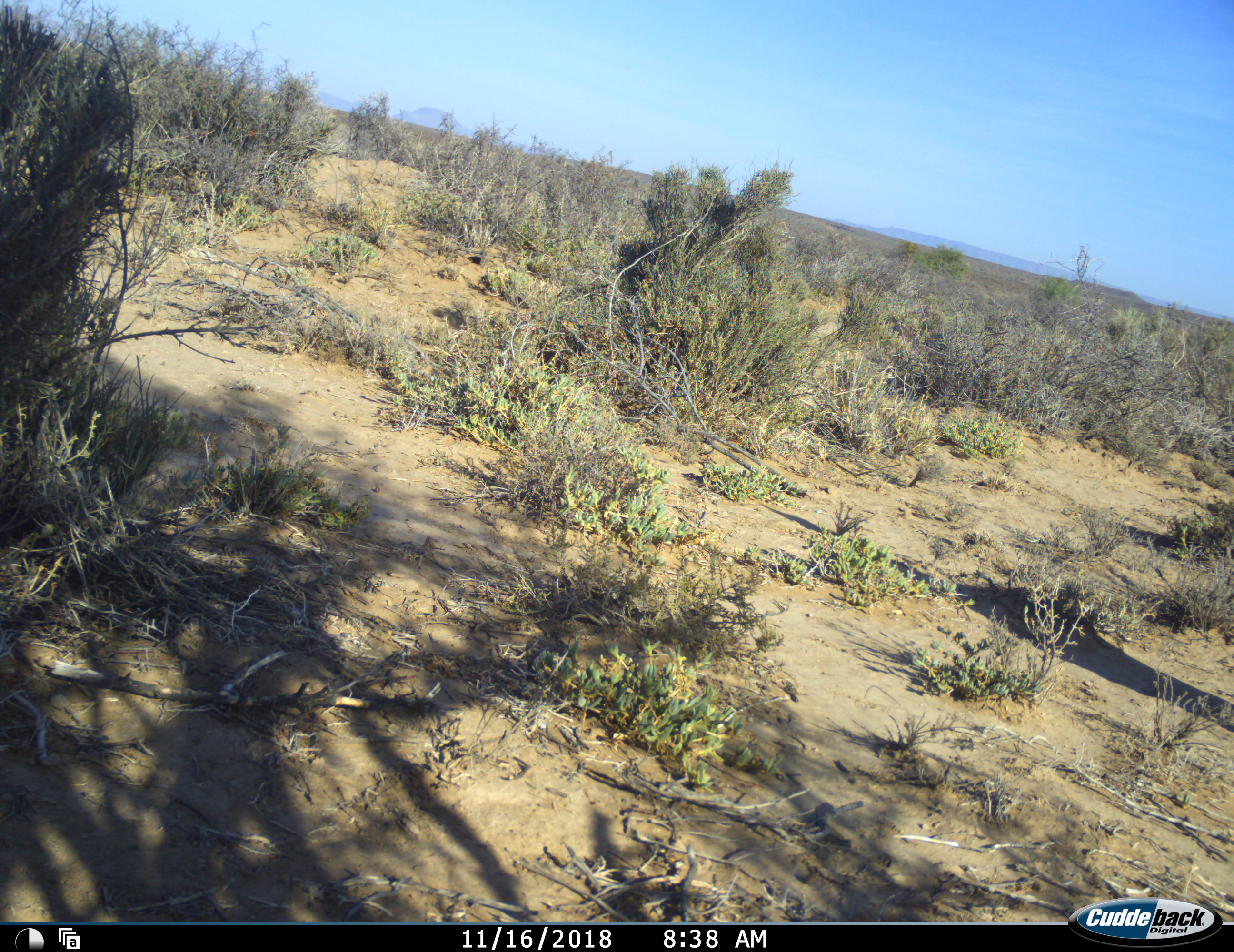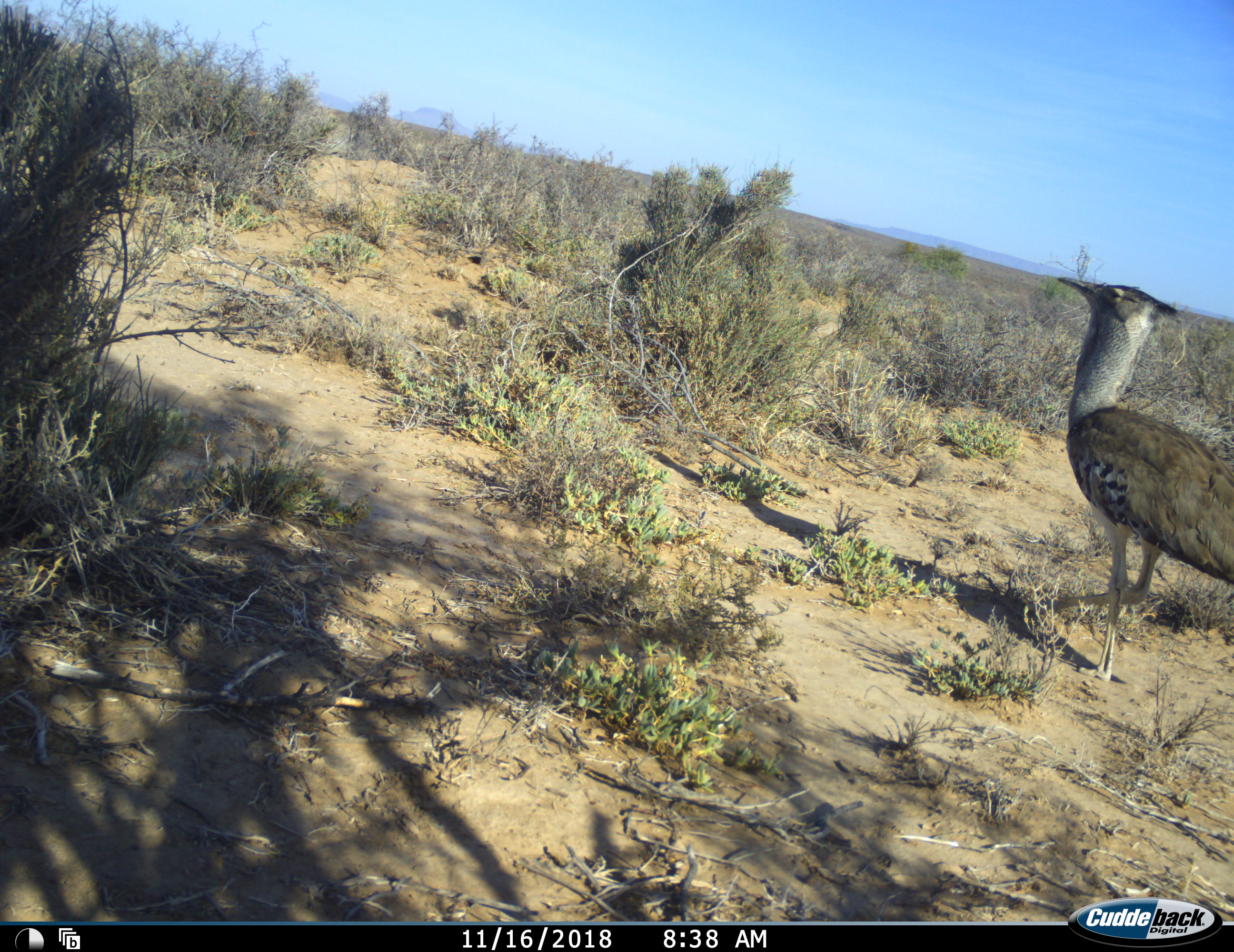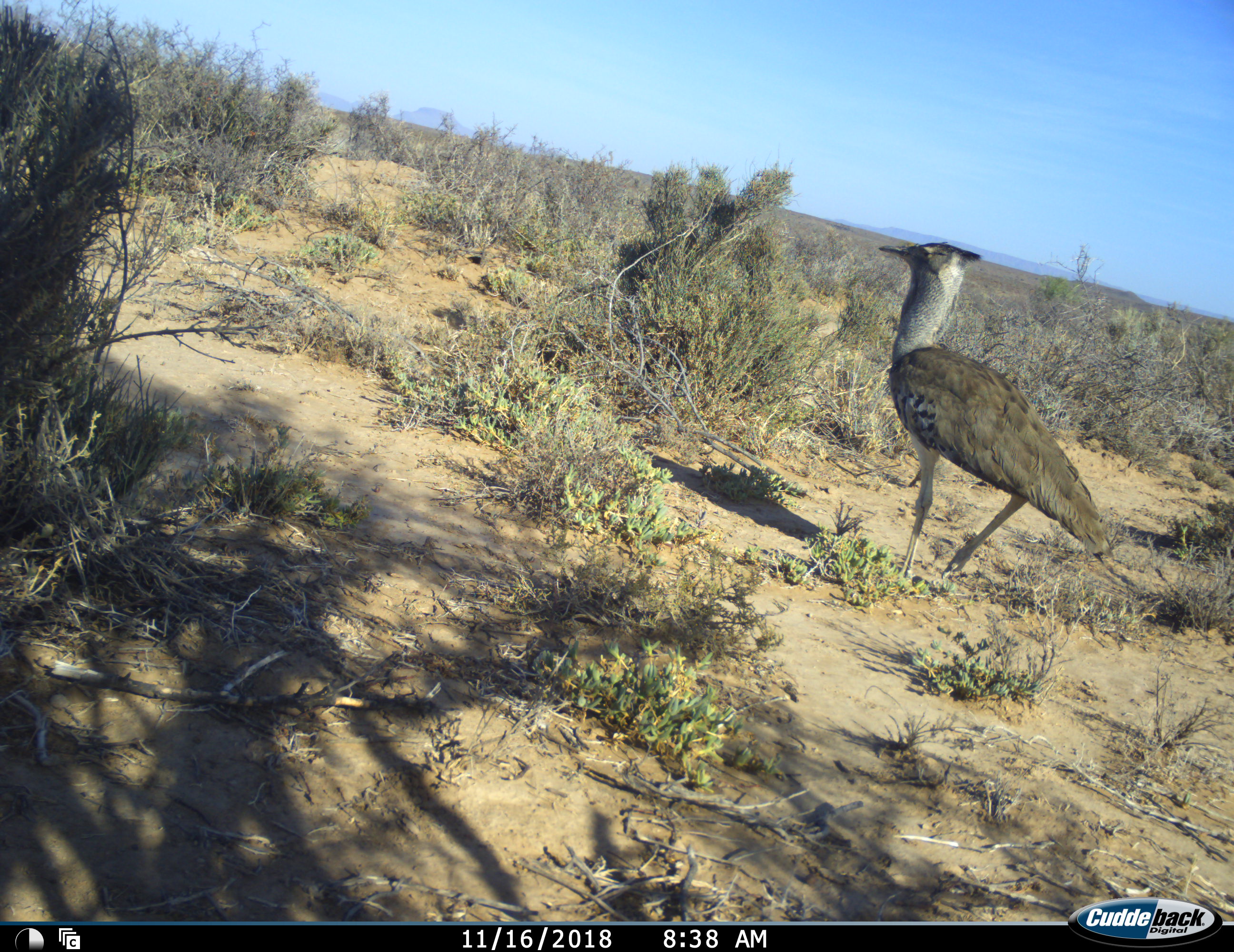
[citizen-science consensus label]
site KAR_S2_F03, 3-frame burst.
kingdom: Animalia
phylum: Chordata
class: Aves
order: Otidiformes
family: Otididae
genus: Ardeotis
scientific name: Ardeotis kori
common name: kori bustard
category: bustardkori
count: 1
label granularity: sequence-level